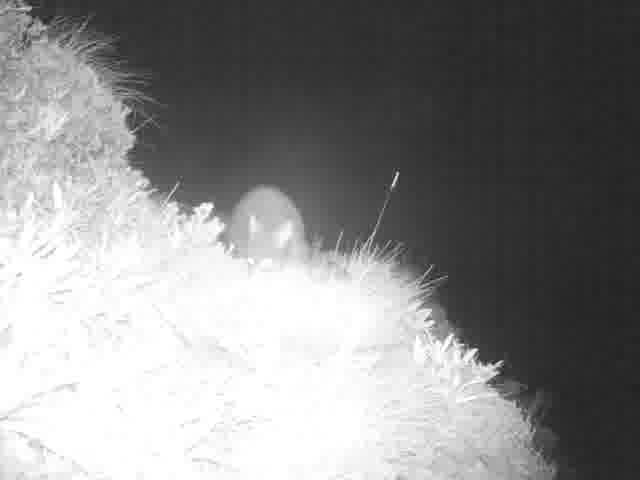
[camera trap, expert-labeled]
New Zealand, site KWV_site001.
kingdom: Animalia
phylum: Chordata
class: Mammalia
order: Diprotodontia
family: Phalangeridae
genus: Trichosurus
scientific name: Trichosurus vulpecula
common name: common brushtail possum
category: possum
Possum (common brushtail possum) (Trichosurus vulpecula).